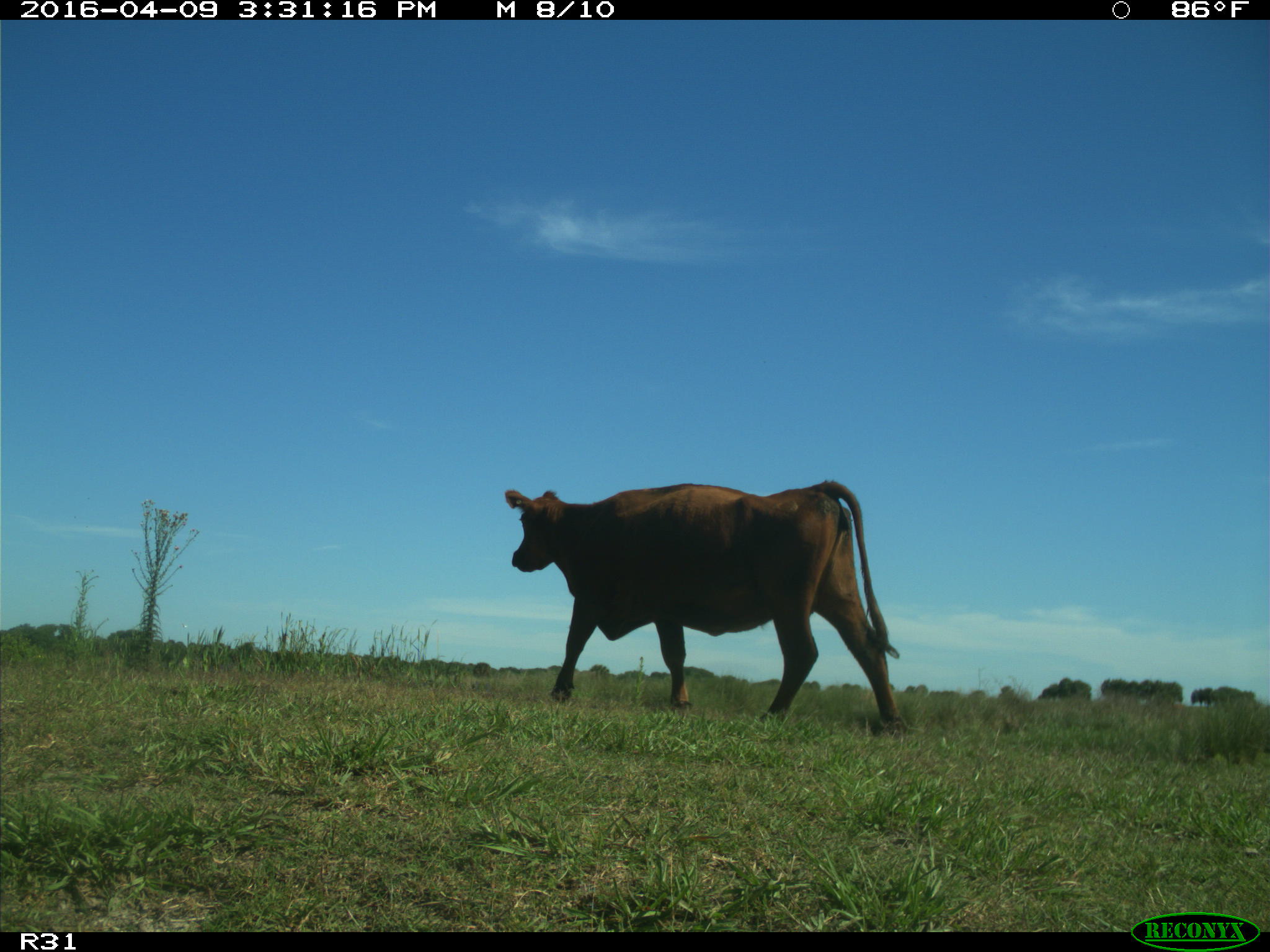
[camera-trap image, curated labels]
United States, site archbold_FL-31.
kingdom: Animalia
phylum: Chordata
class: Mammalia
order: Artiodactyla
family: Bovidae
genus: Bos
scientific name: Bos taurus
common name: domestic cow